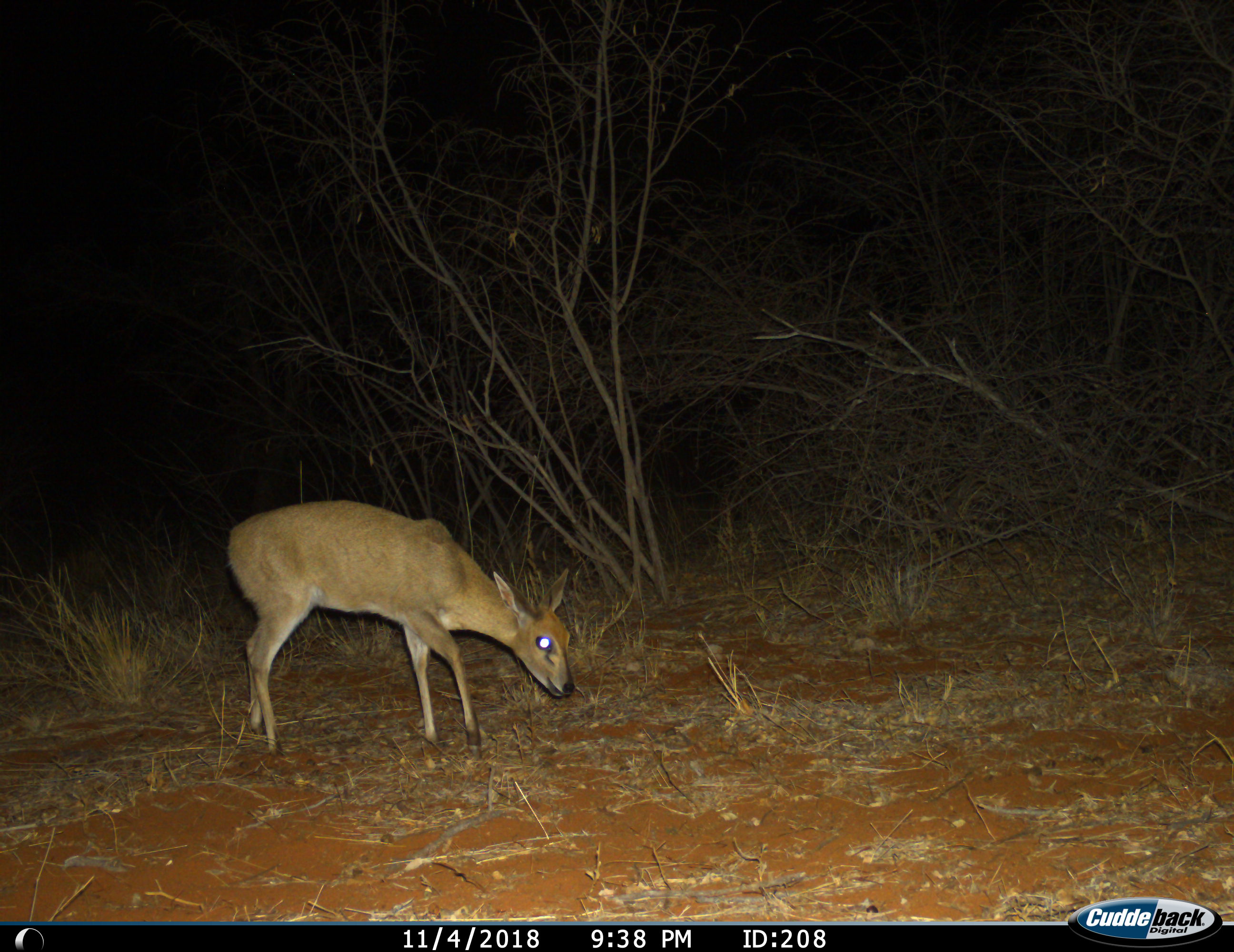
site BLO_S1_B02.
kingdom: Animalia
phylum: Chordata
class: Mammalia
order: Artiodactyla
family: Bovidae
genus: Sylvicapra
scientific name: Sylvicapra grimmia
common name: common duiker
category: duikercommongrey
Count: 1.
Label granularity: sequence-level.